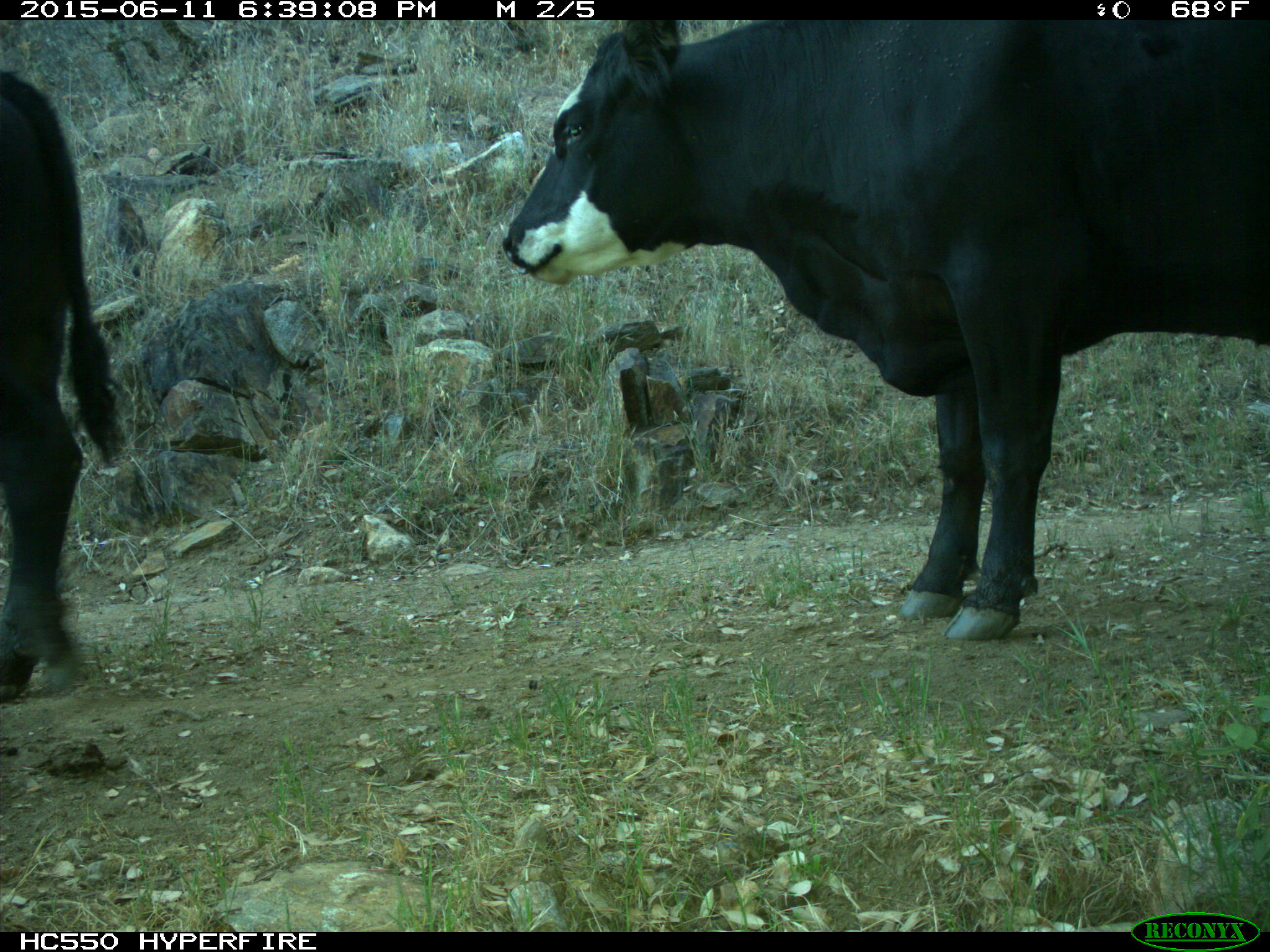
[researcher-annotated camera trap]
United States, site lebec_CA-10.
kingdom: Animalia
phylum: Chordata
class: Mammalia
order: Artiodactyla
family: Bovidae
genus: Bos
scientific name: Bos taurus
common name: domestic cow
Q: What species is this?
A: Bos taurus (domestic cow).